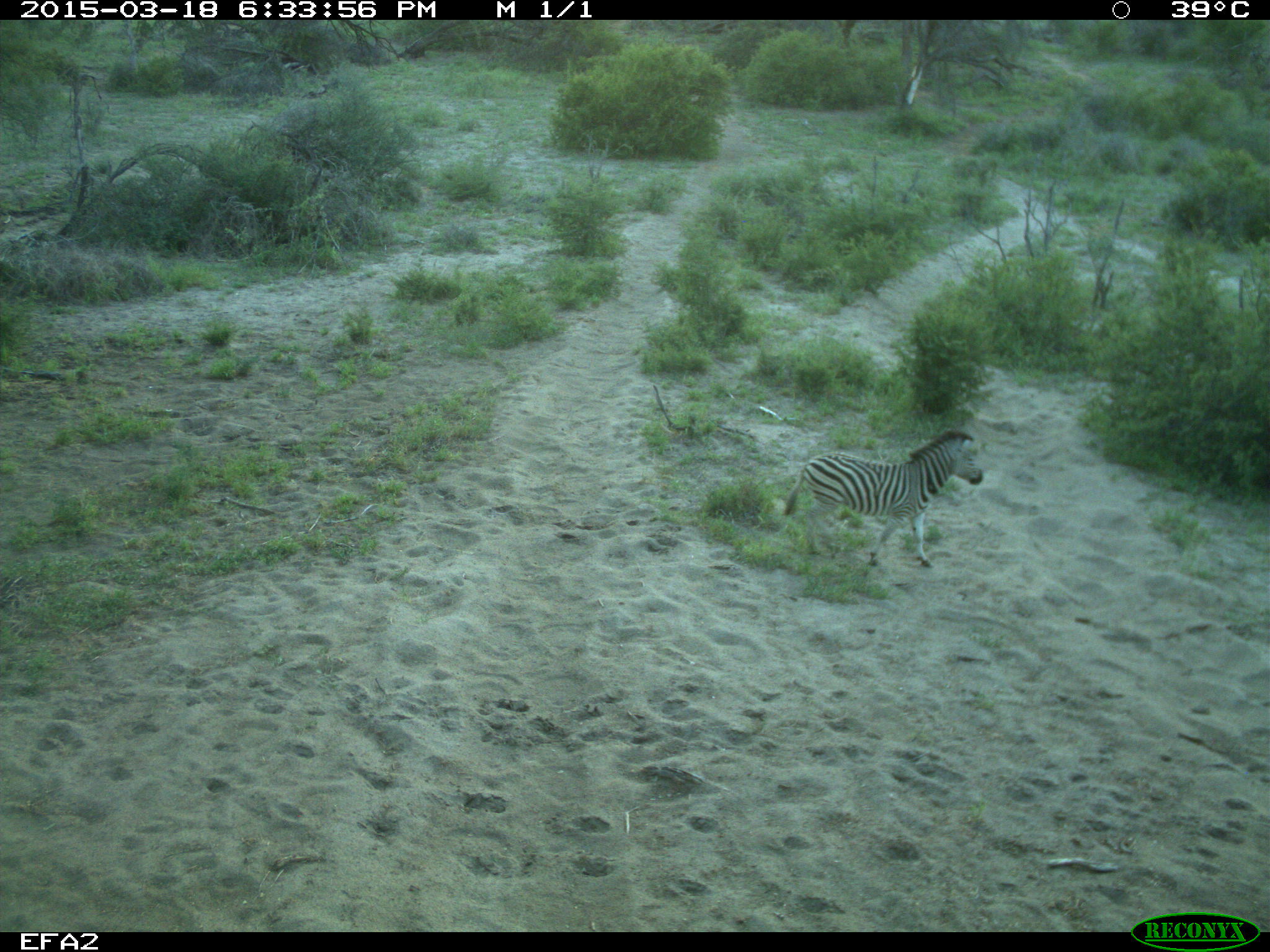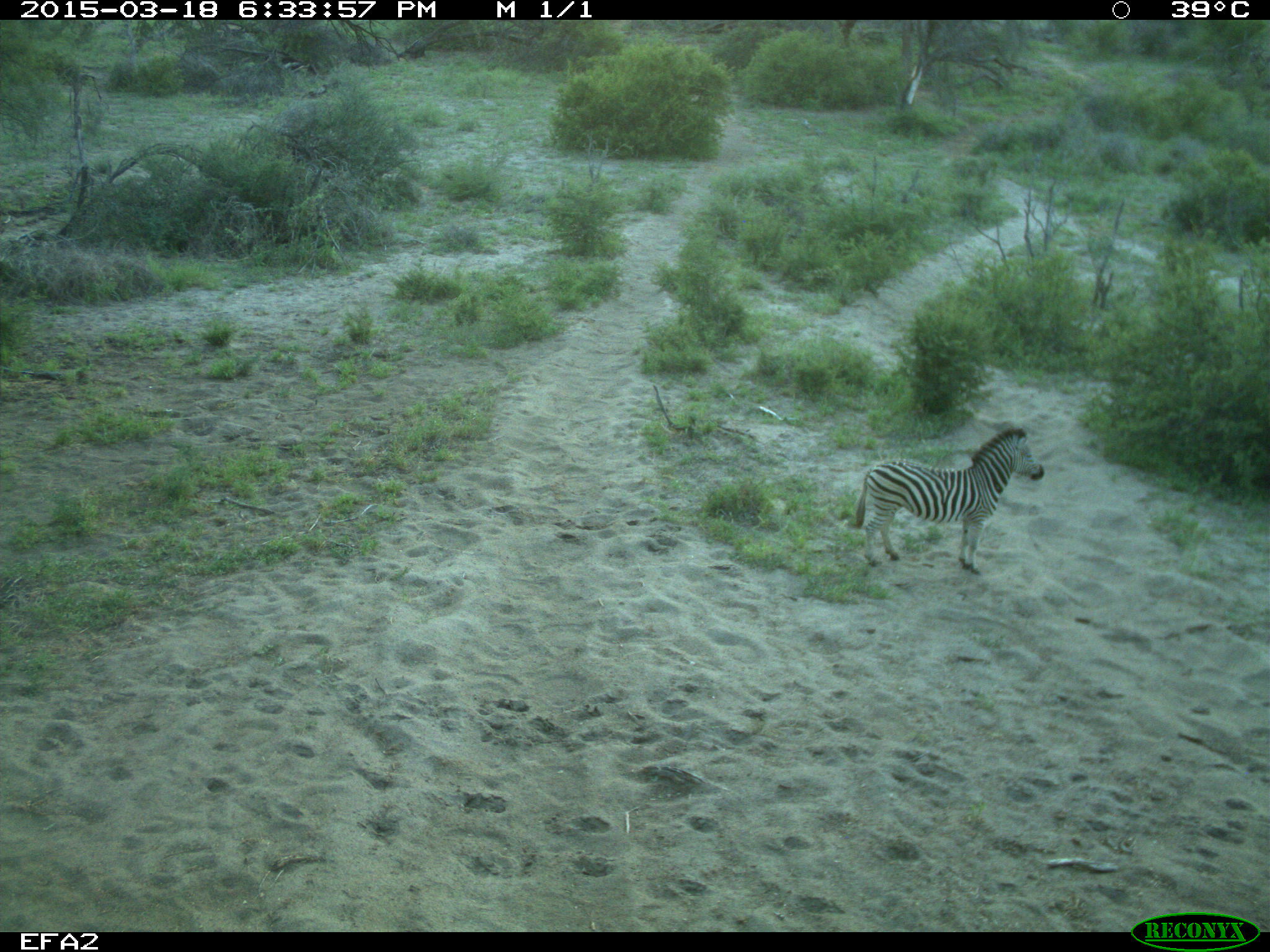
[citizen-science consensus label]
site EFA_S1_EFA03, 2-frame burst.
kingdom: Animalia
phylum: Chordata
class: Mammalia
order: Perissodactyla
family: Equidae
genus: Equus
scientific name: Equus quagga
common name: plains zebra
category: zebraplains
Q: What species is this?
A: Zebraplains (plains zebra) (Equus quagga).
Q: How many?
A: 1.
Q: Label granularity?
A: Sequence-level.